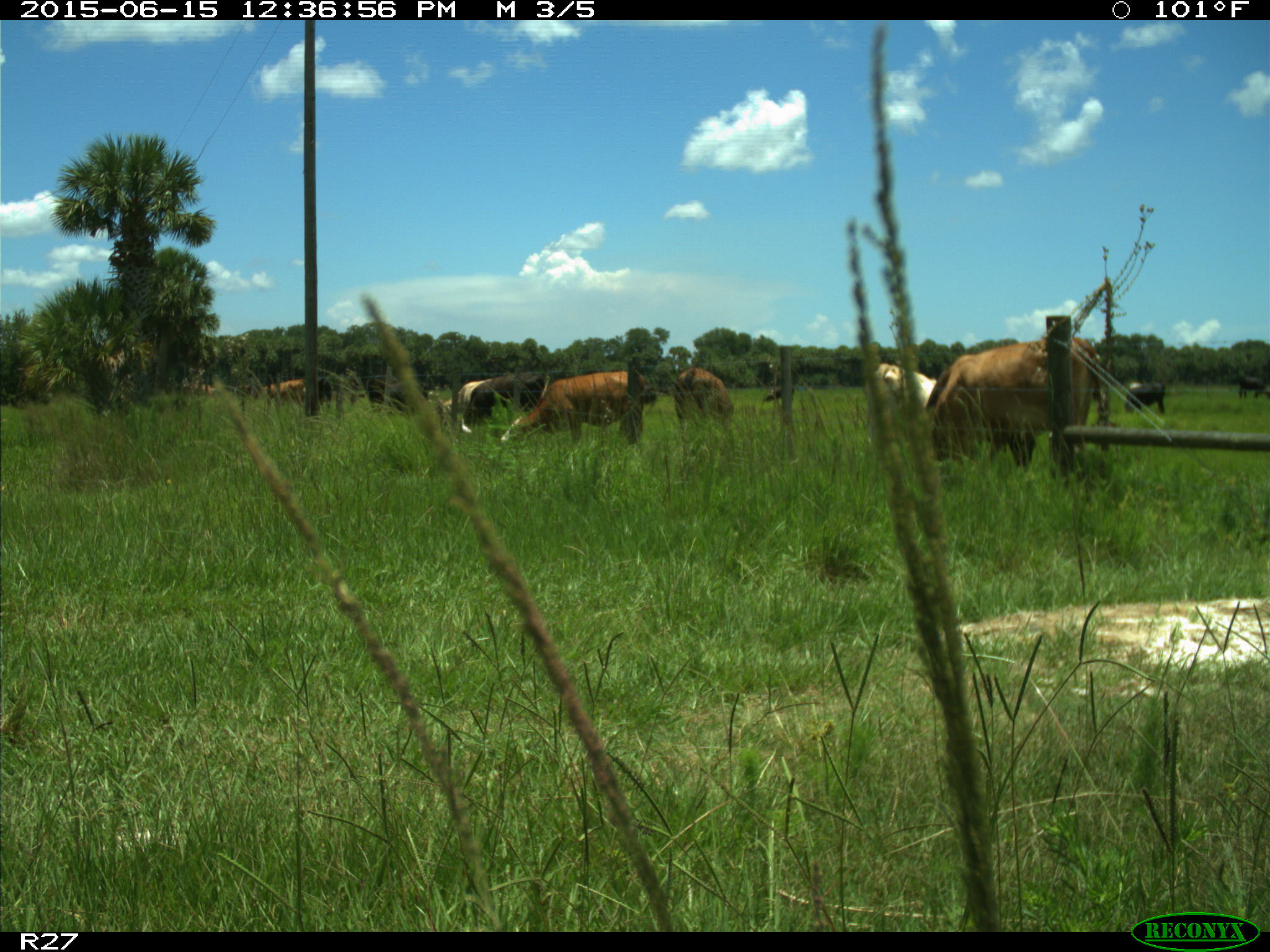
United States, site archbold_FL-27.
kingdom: Animalia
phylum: Chordata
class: Mammalia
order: Artiodactyla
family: Bovidae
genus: Bos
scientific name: Bos taurus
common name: domestic cow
Bos taurus (domestic cow).